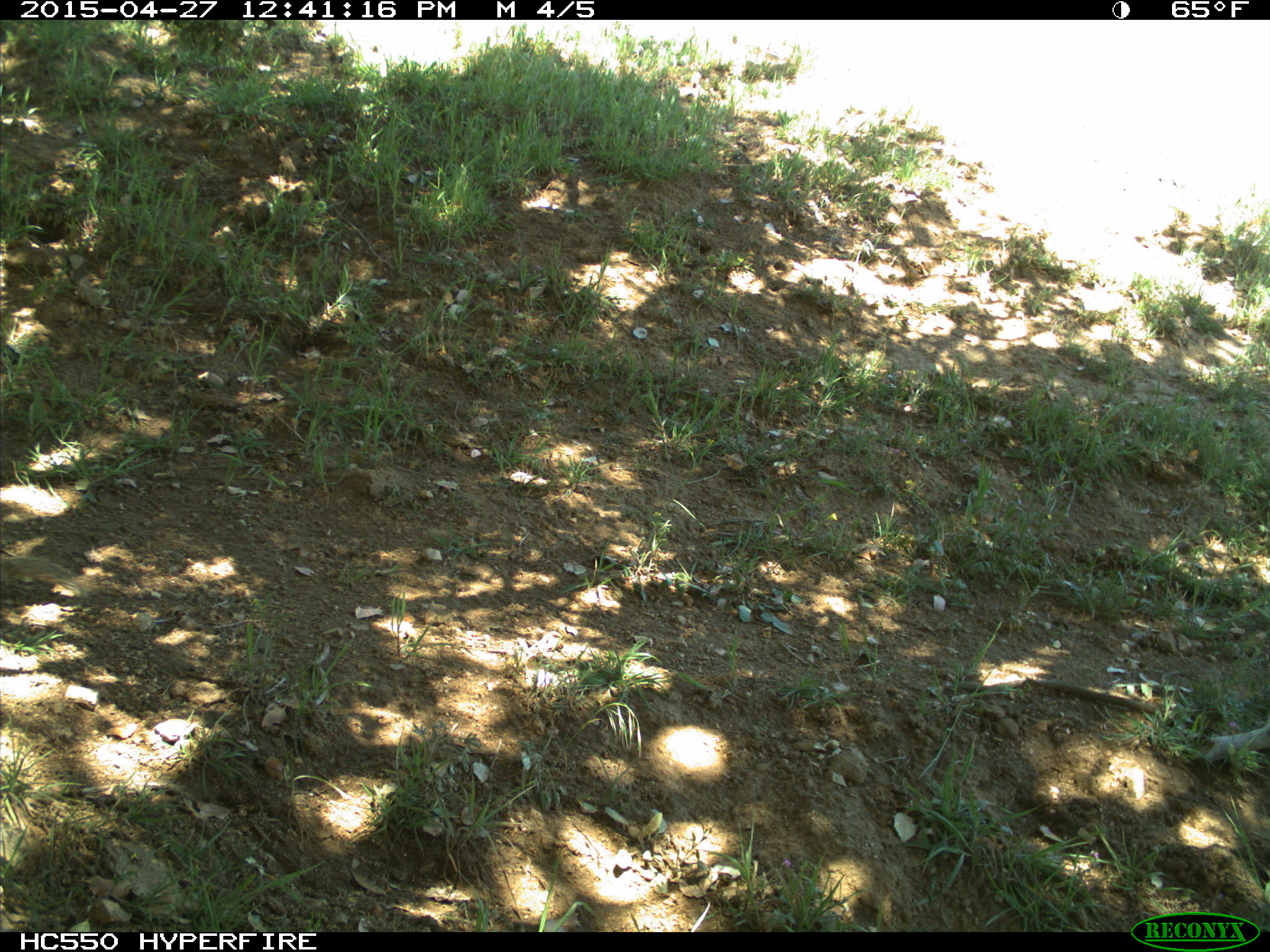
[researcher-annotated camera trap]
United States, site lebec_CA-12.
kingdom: Animalia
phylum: Chordata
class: Mammalia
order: Rodentia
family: Sciuridae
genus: Otospermophilus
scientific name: Otospermophilus beecheyi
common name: california ground squirrel